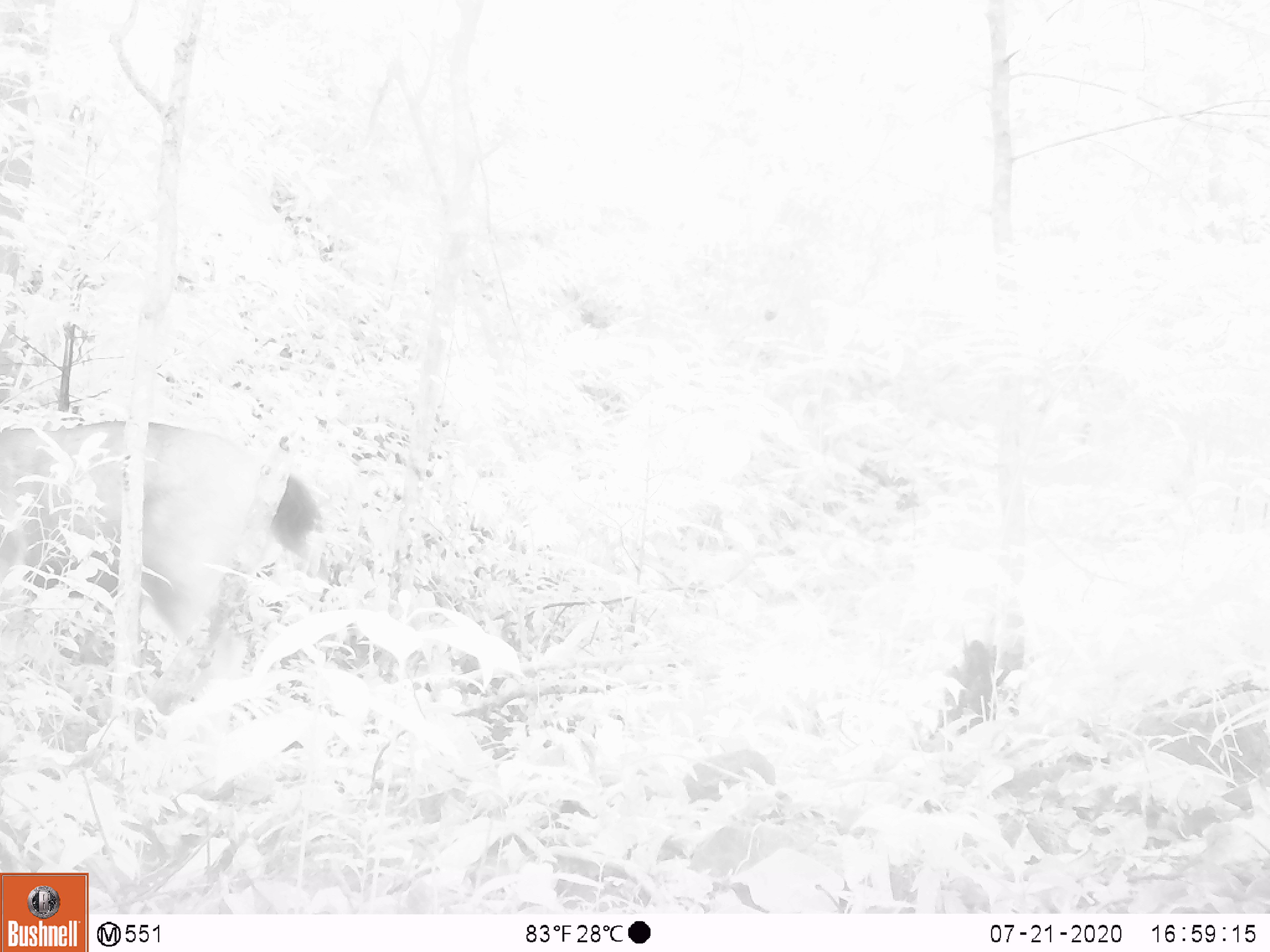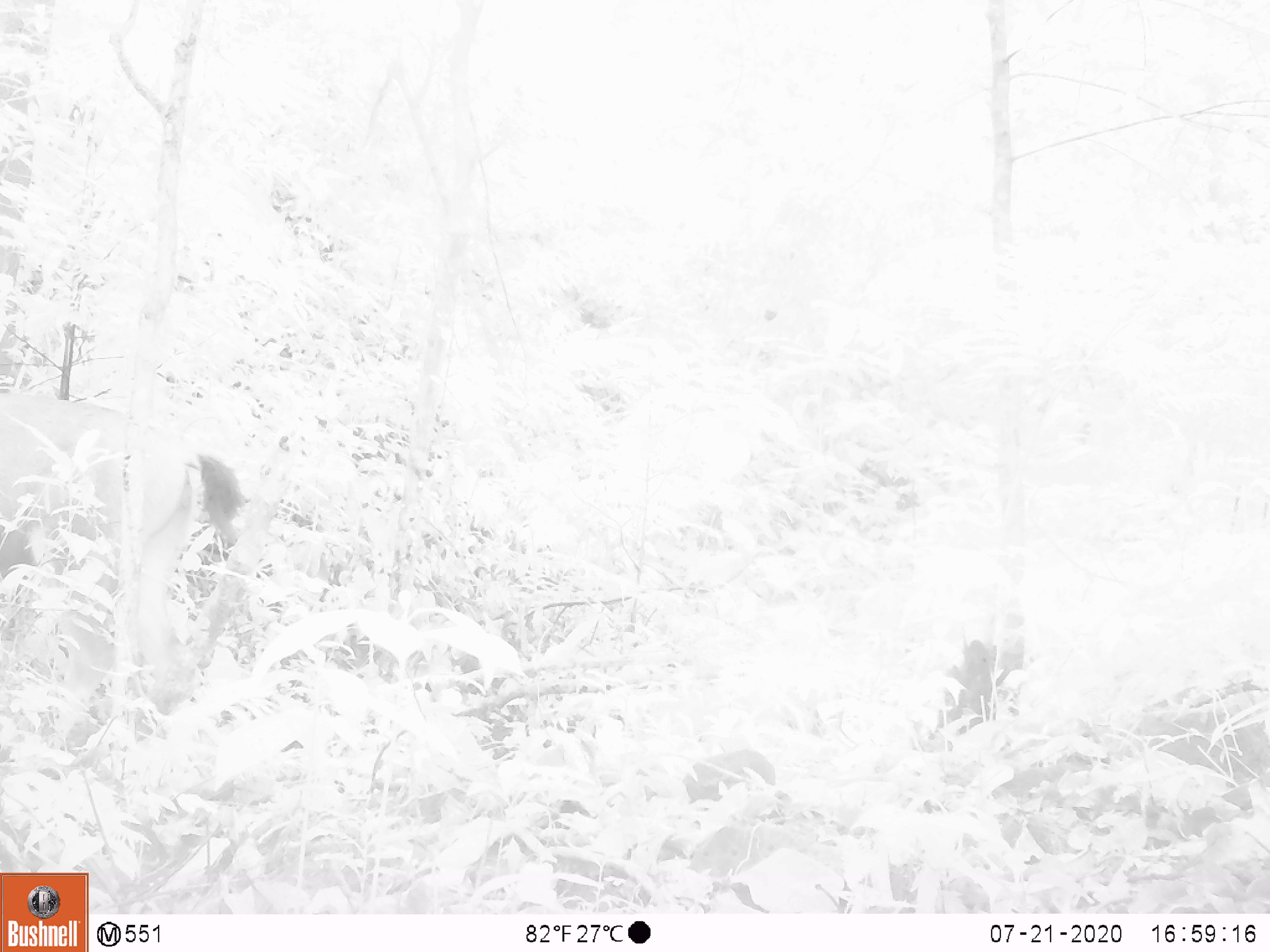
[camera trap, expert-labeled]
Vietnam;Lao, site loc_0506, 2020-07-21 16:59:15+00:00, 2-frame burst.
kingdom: Animalia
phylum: Chordata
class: Mammalia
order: Artiodactyla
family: Cervidae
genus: Rusa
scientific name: Rusa unicolor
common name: sambar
Sambar (Rusa unicolor). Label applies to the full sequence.